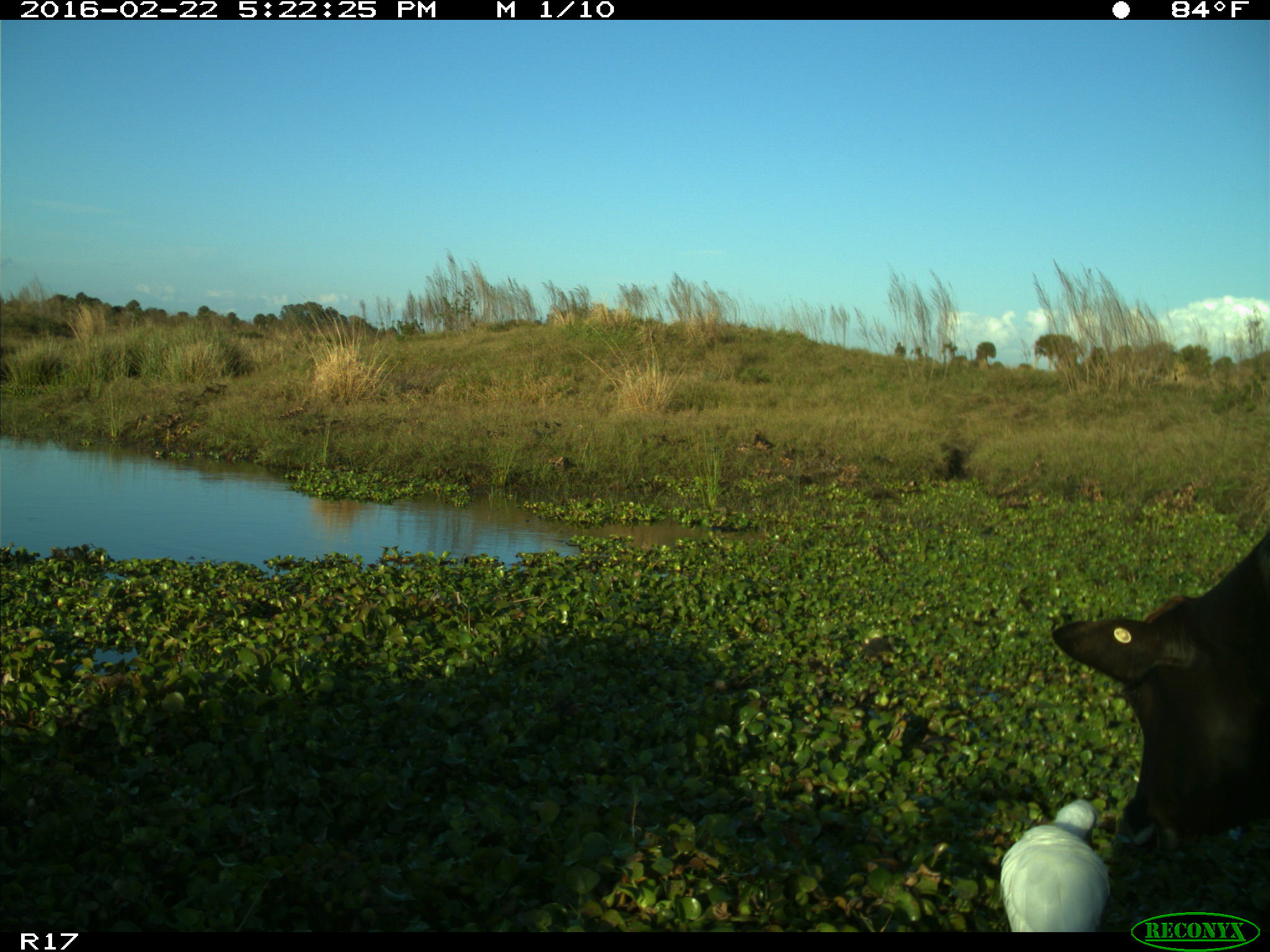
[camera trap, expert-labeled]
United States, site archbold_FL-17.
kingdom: Animalia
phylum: Chordata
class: Mammalia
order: Artiodactyla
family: Bovidae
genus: Bos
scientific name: Bos taurus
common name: domestic cow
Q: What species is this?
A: Bos taurus (domestic cow).